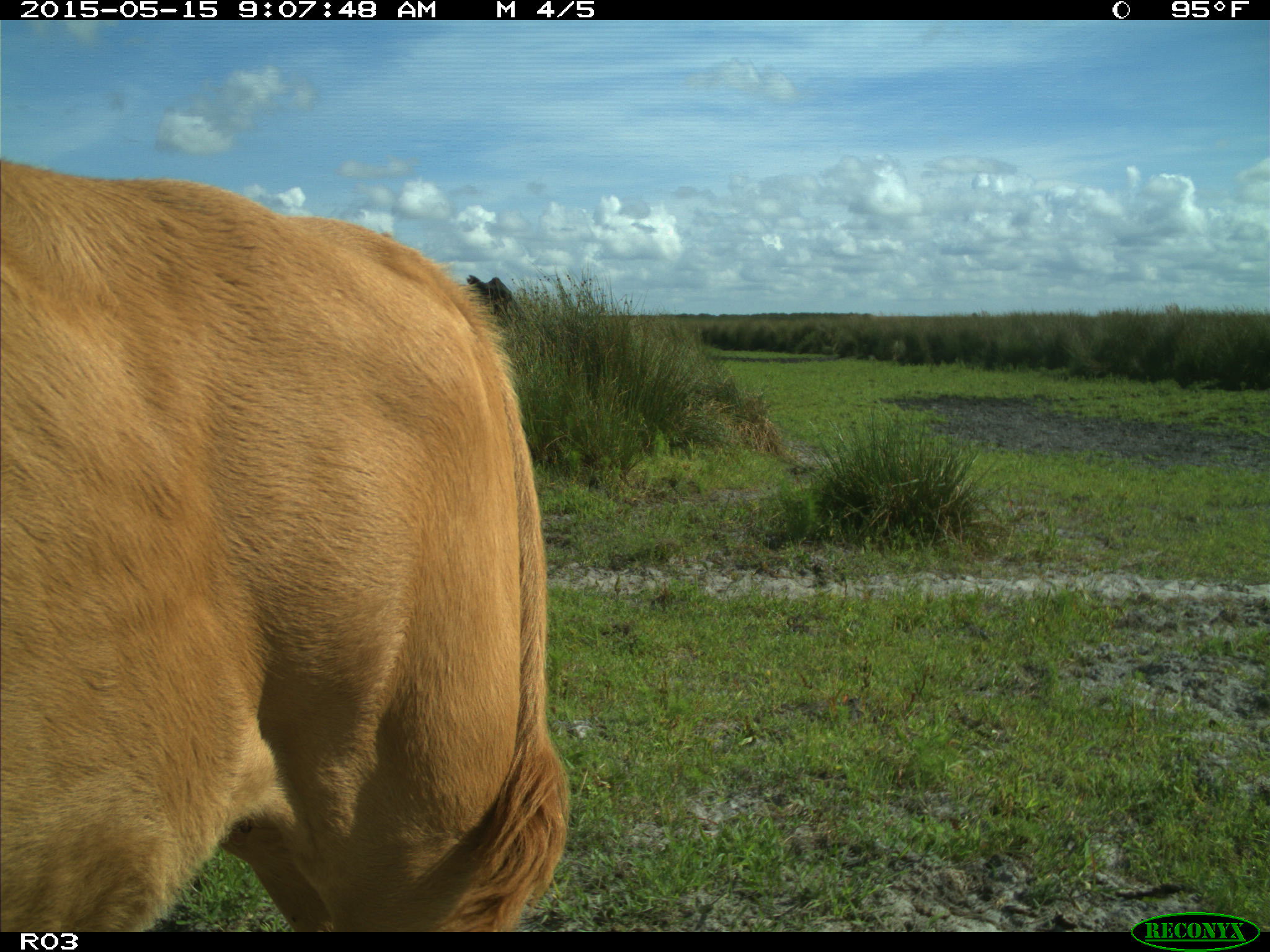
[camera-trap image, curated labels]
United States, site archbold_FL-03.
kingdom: Animalia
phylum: Chordata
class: Mammalia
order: Artiodactyla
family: Bovidae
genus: Bos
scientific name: Bos taurus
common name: domestic cow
Bos taurus (domestic cow).